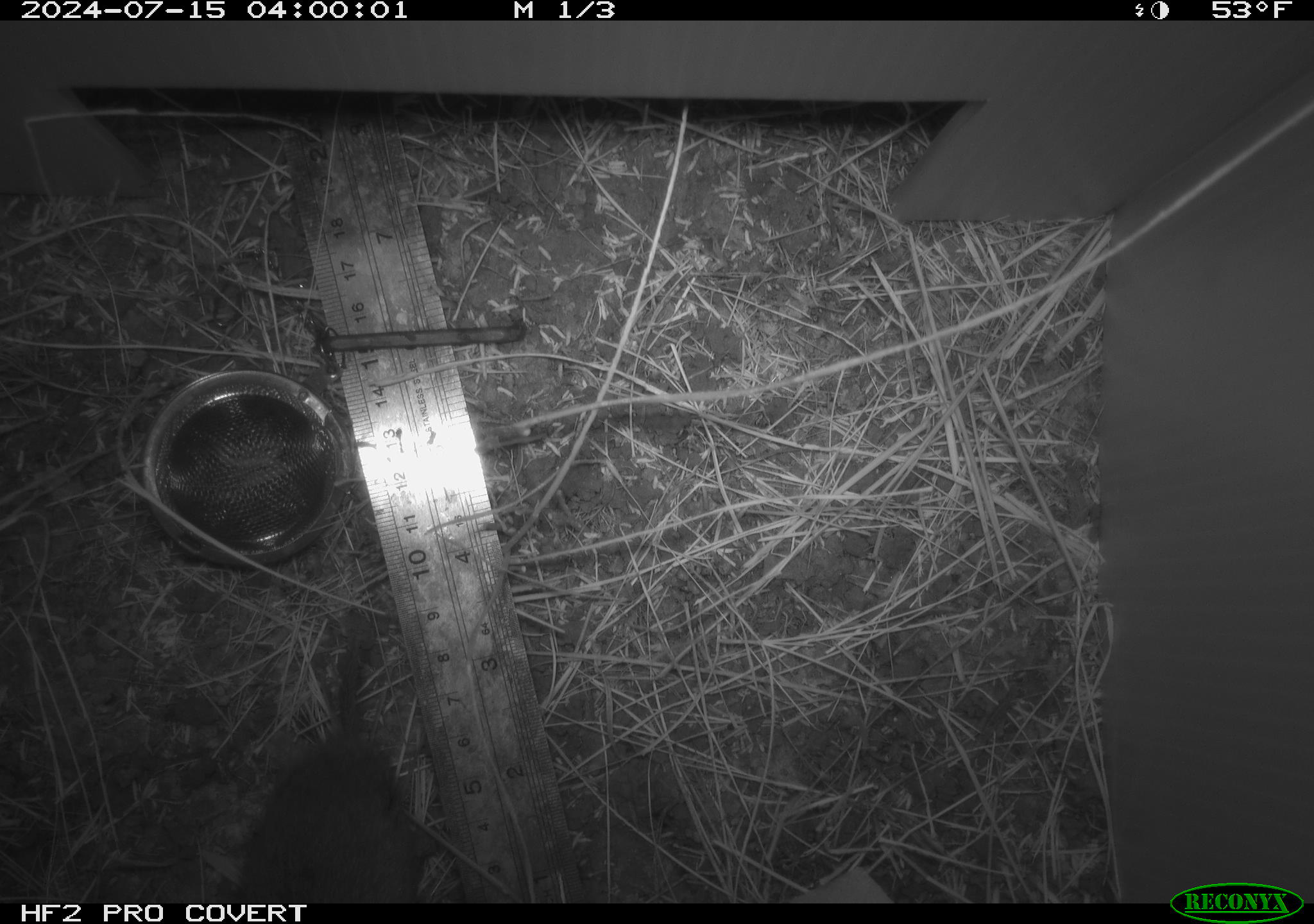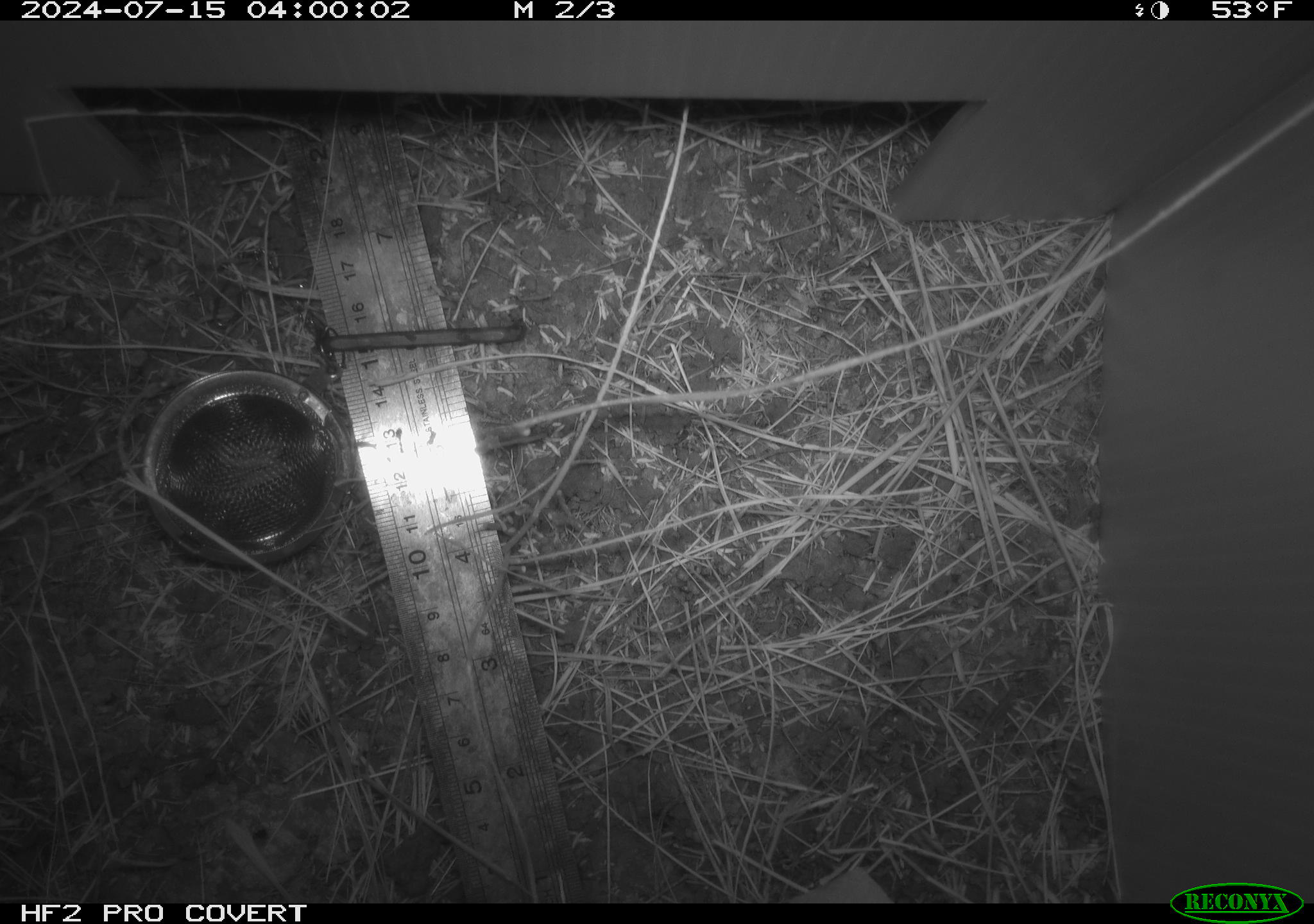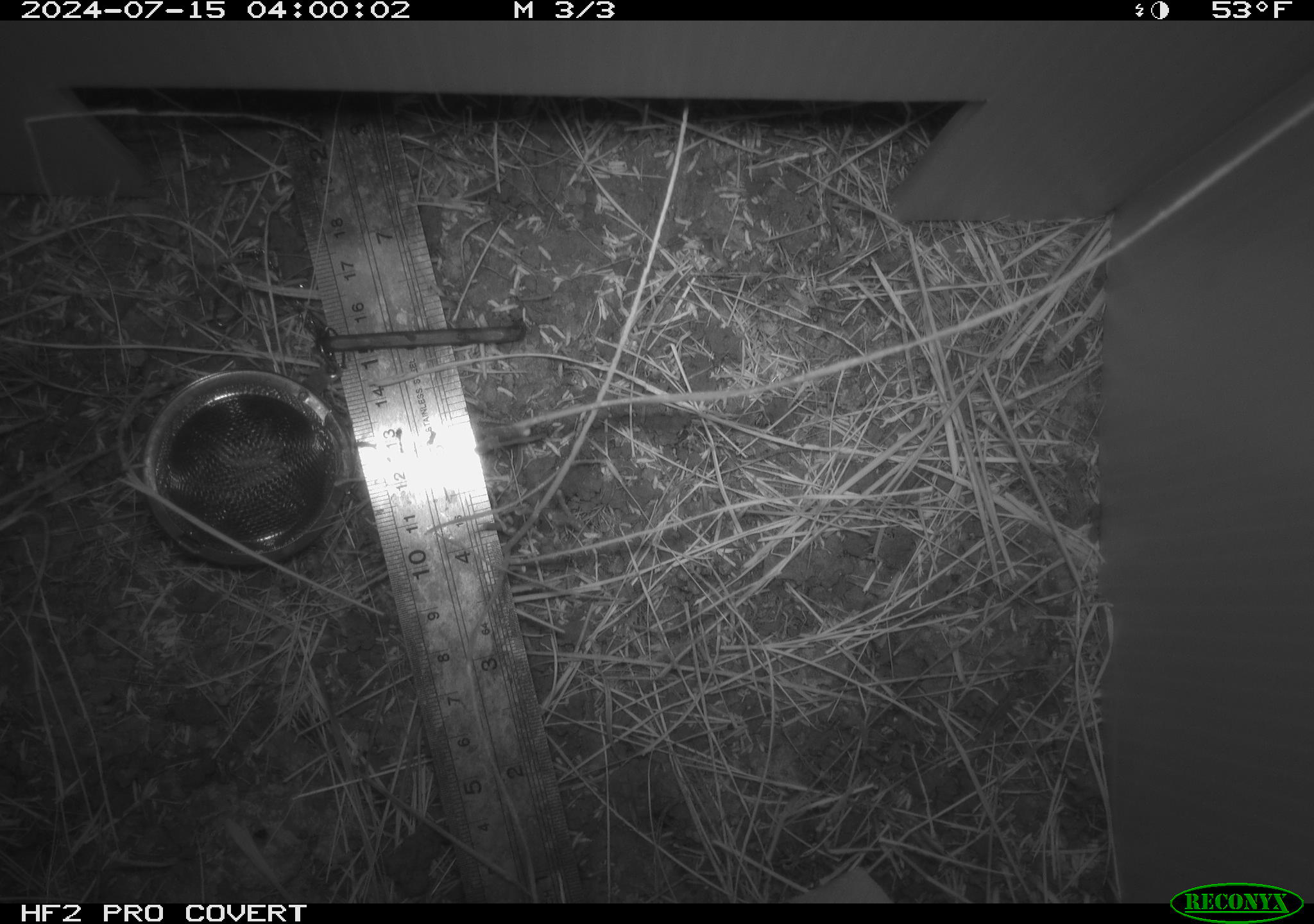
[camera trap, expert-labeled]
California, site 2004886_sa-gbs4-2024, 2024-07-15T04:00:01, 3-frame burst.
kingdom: Animalia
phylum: Chordata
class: Mammalia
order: Rodentia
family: Cricetidae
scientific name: Arvicolinae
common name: voles, lemmings, and muskrats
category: arvicolinae subfamily